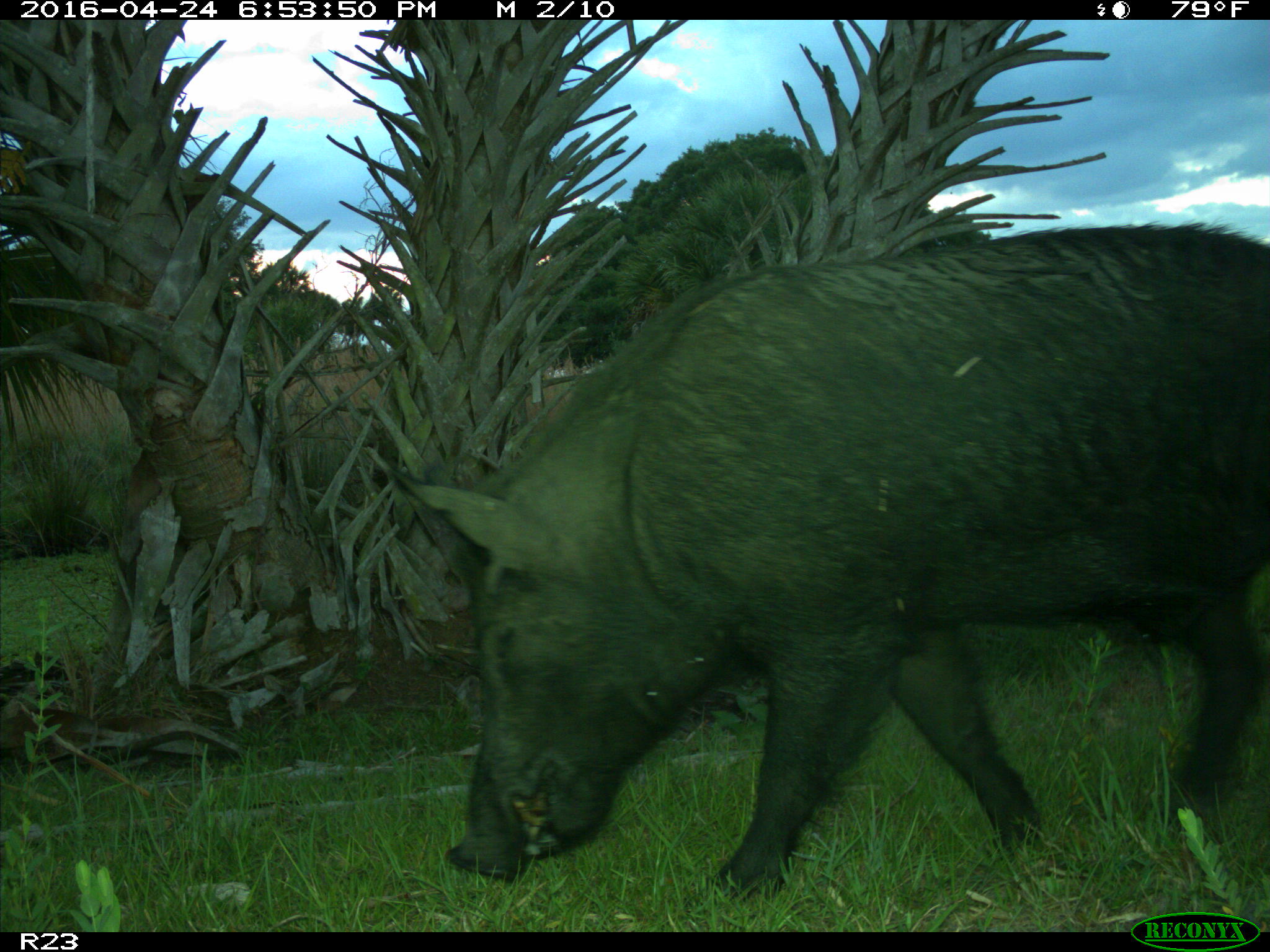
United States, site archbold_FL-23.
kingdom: Animalia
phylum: Chordata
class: Mammalia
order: Artiodactyla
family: Suidae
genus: Sus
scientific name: Sus scrofa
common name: wild boar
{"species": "Sus scrofa (wild boar)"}